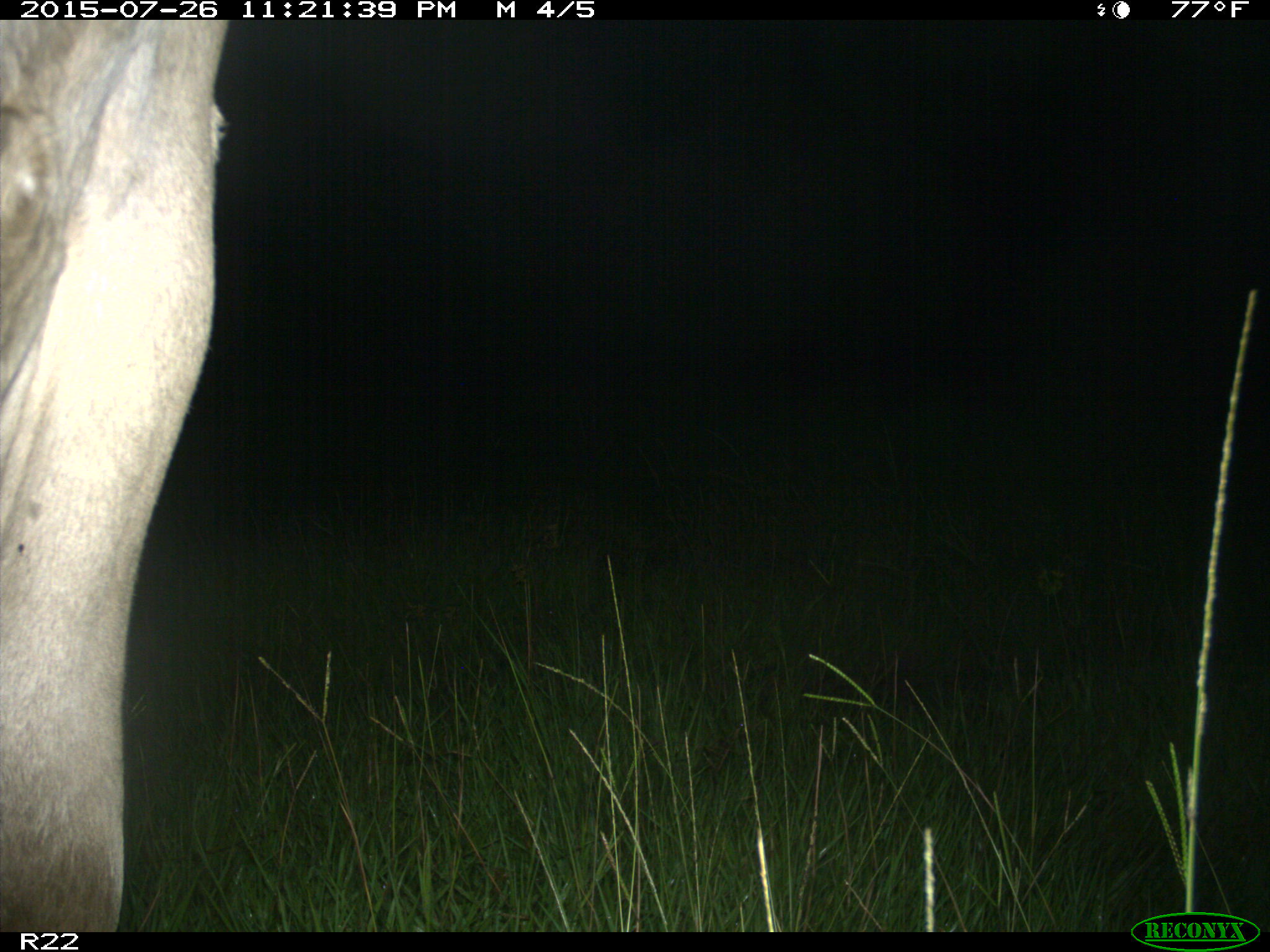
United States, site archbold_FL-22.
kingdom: Animalia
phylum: Chordata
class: Mammalia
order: Artiodactyla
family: Bovidae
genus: Bos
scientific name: Bos taurus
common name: domestic cow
Bos taurus (domestic cow).